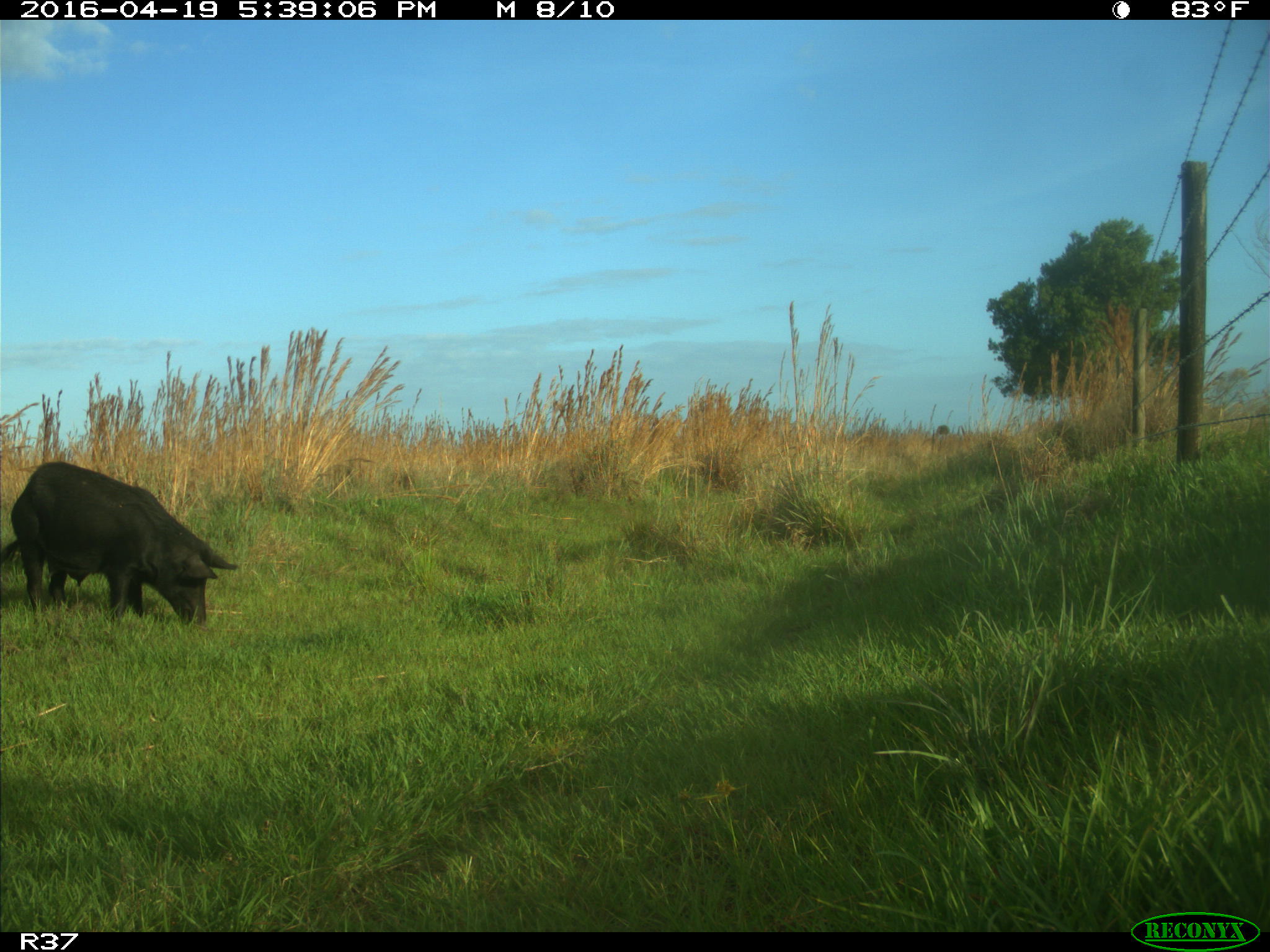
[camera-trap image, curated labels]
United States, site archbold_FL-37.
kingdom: Animalia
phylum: Chordata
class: Mammalia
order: Artiodactyla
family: Suidae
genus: Sus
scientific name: Sus scrofa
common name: wild boar